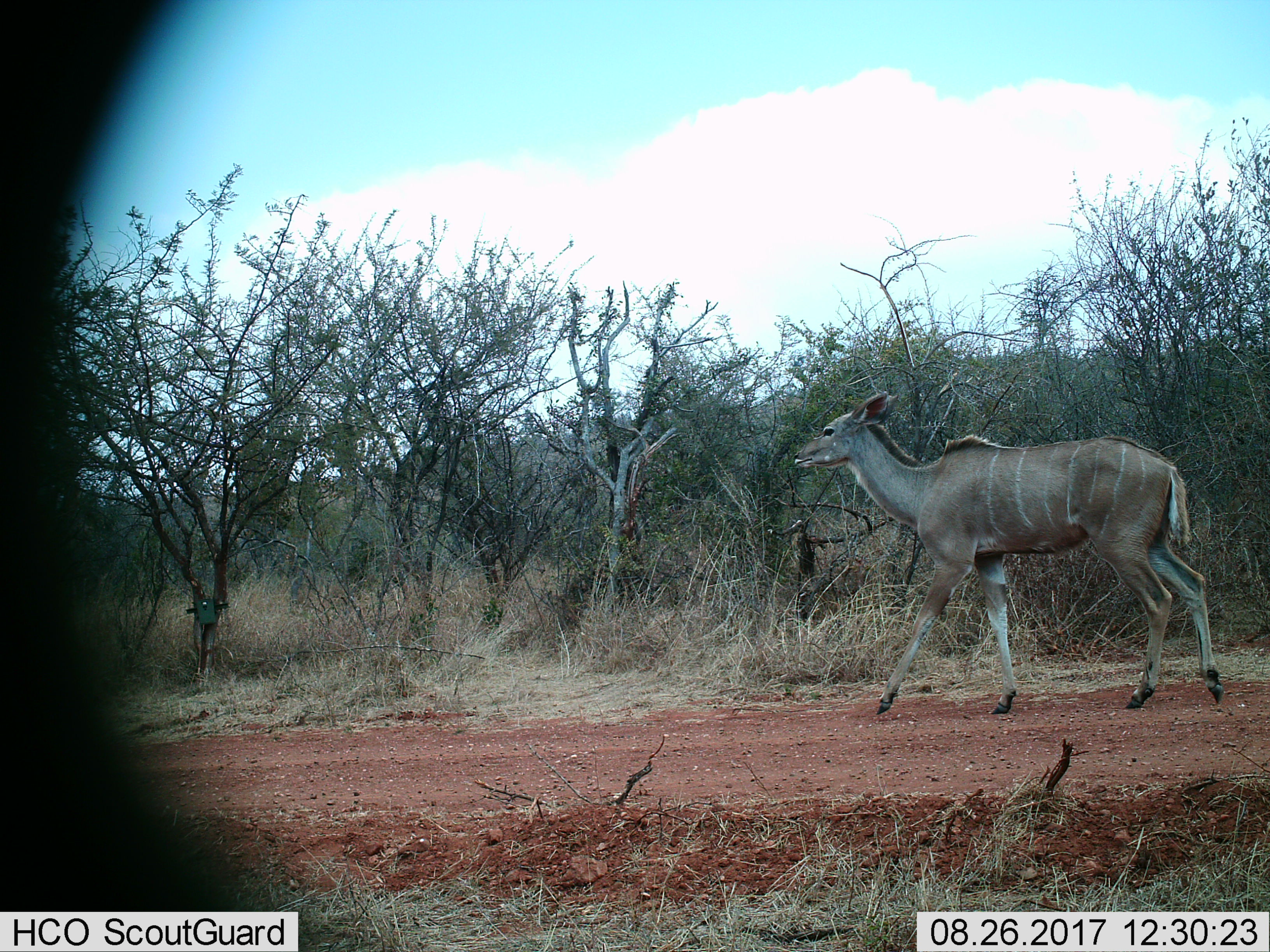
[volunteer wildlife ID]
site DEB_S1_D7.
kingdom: Animalia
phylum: Chordata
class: Mammalia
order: Artiodactyla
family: Bovidae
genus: Tragelaphus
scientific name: Tragelaphus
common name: kudu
Kudu (Tragelaphus), count 1. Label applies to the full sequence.